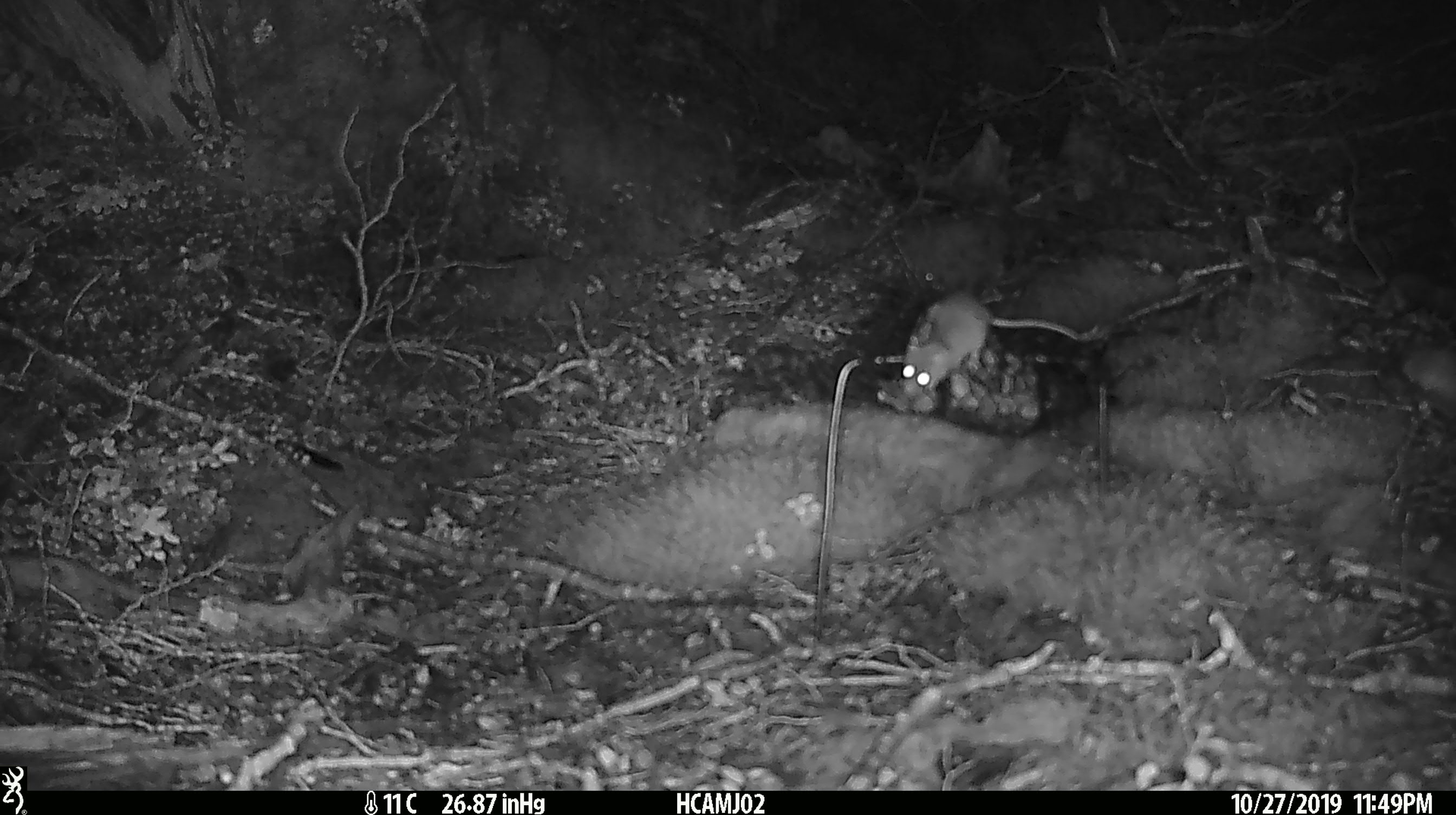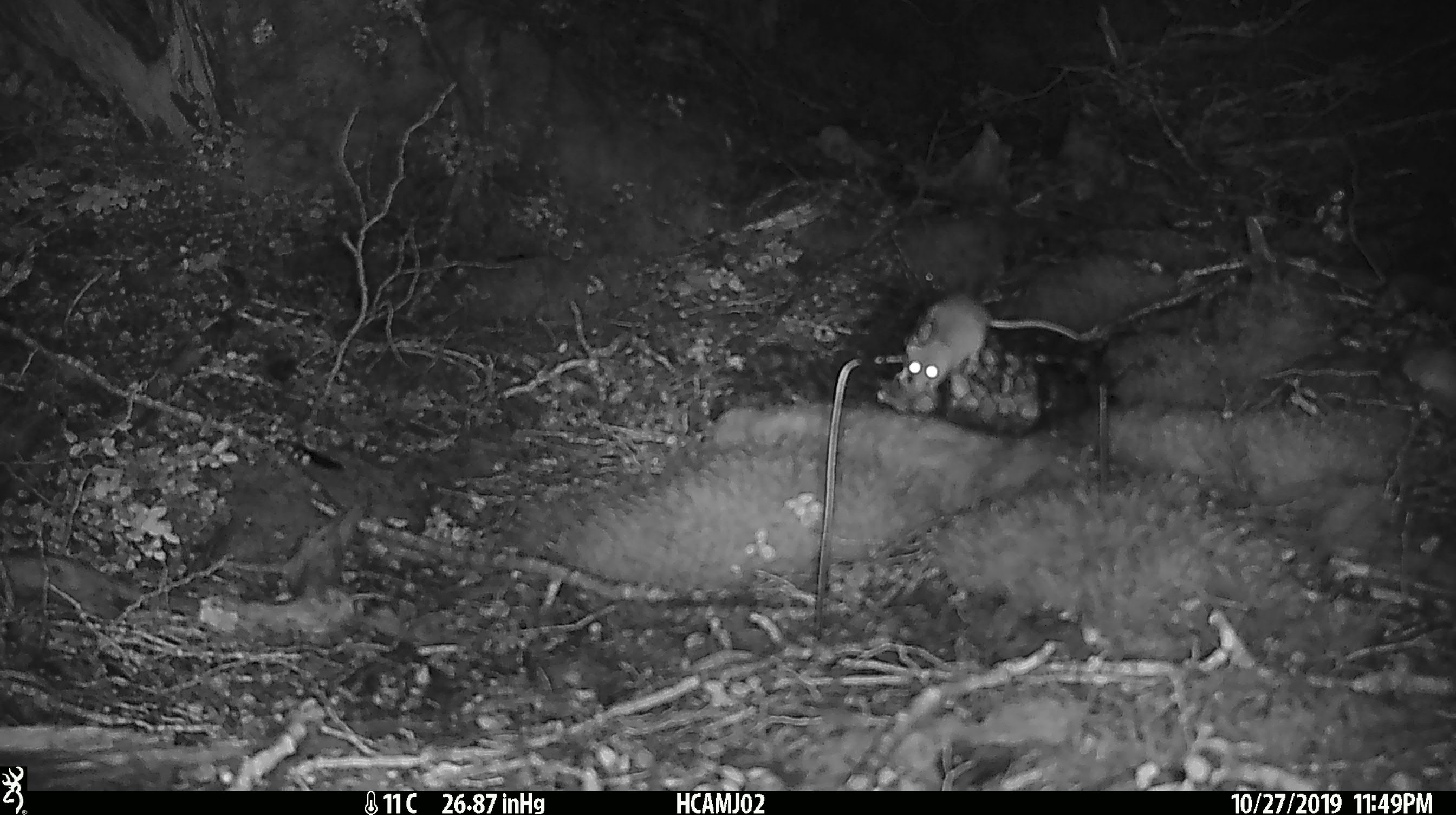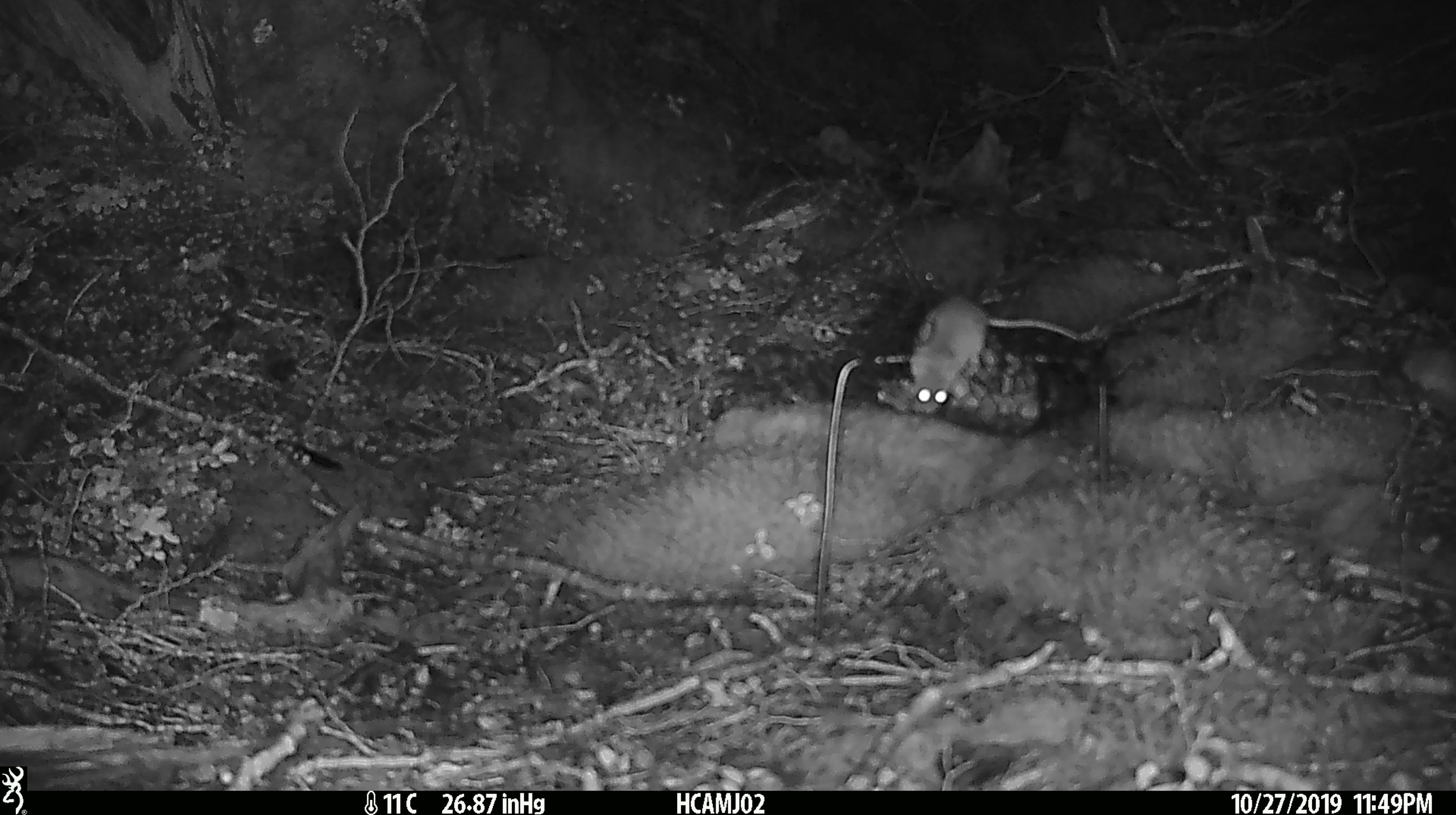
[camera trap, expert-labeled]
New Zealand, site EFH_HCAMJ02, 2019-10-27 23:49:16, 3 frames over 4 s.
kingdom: Animalia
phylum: Chordata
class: Mammalia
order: Rodentia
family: Muridae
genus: Mus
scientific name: Mus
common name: mouse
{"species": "mouse (Mus)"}